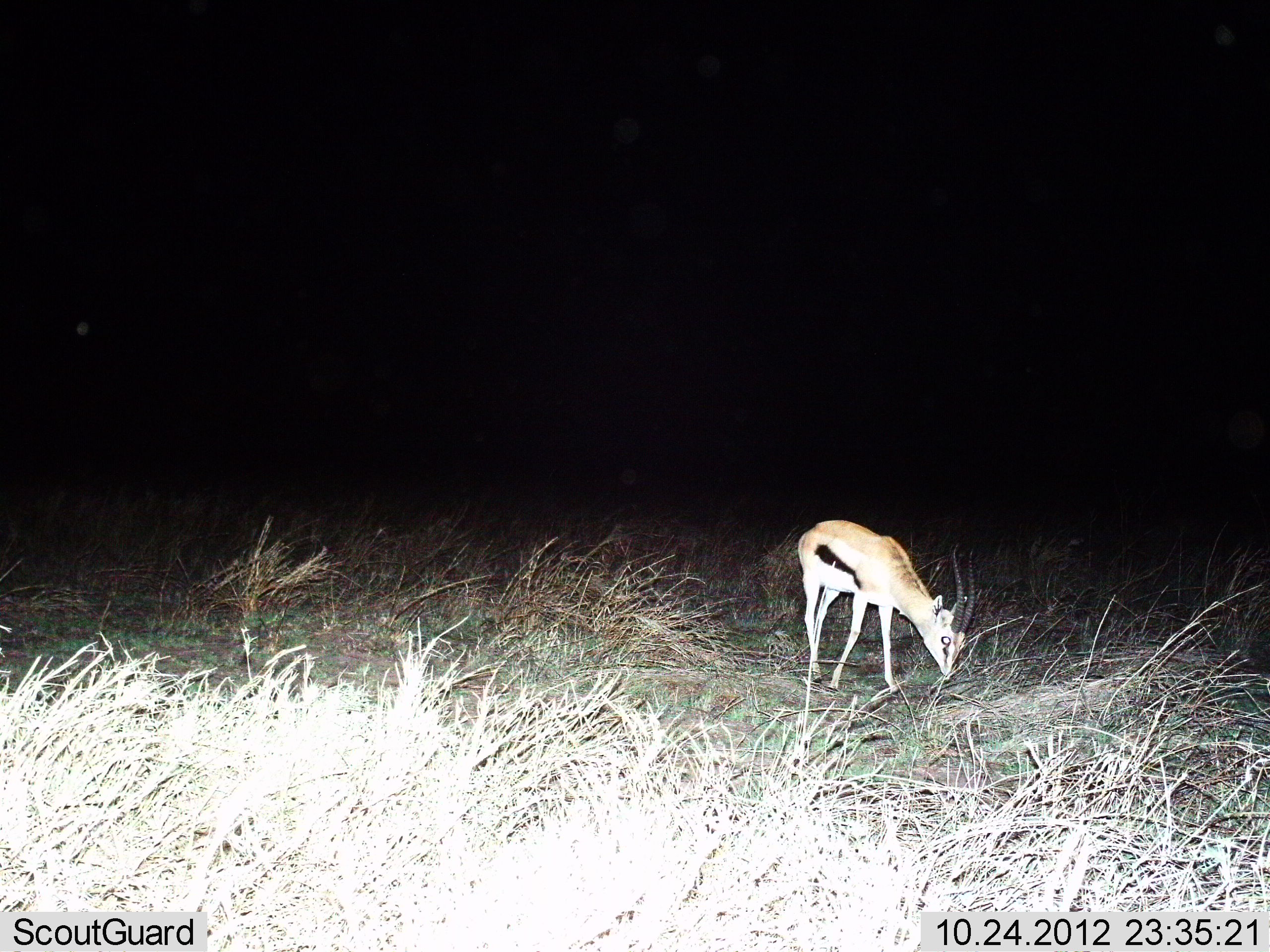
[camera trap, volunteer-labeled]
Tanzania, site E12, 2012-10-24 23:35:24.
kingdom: Animalia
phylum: Chordata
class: Mammalia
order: Artiodactyla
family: Bovidae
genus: Eudorcas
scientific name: Eudorcas thomsonii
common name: thomson's gazelle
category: gazellethomsons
Gazellethomsons (thomson's gazelle) (Eudorcas thomsonii), count 1. Behavior (volunteer vote fractions): standing 30%, resting 0%, moving 0%, interacting 0%. Young present (vote fraction): 0%. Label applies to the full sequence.